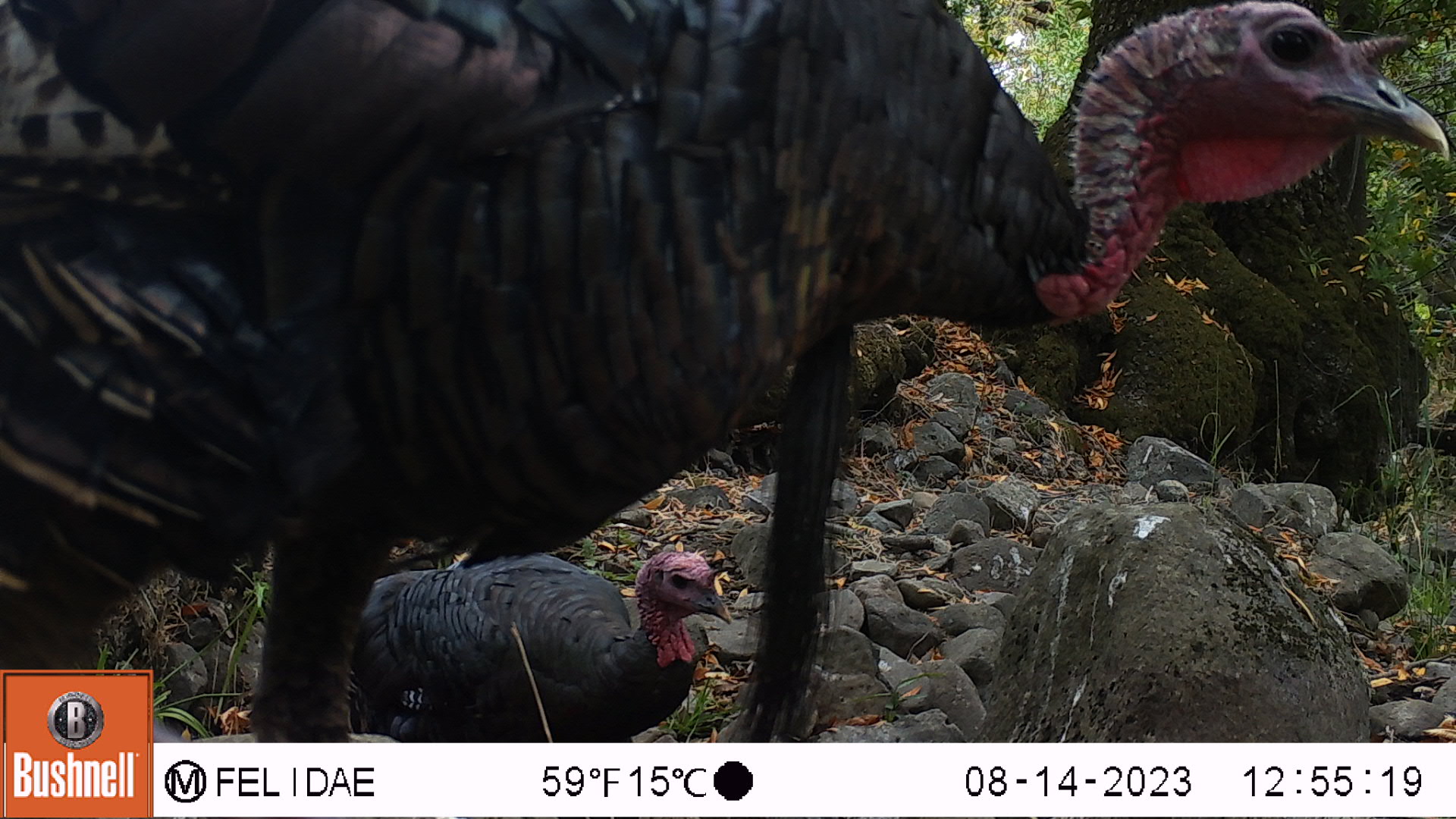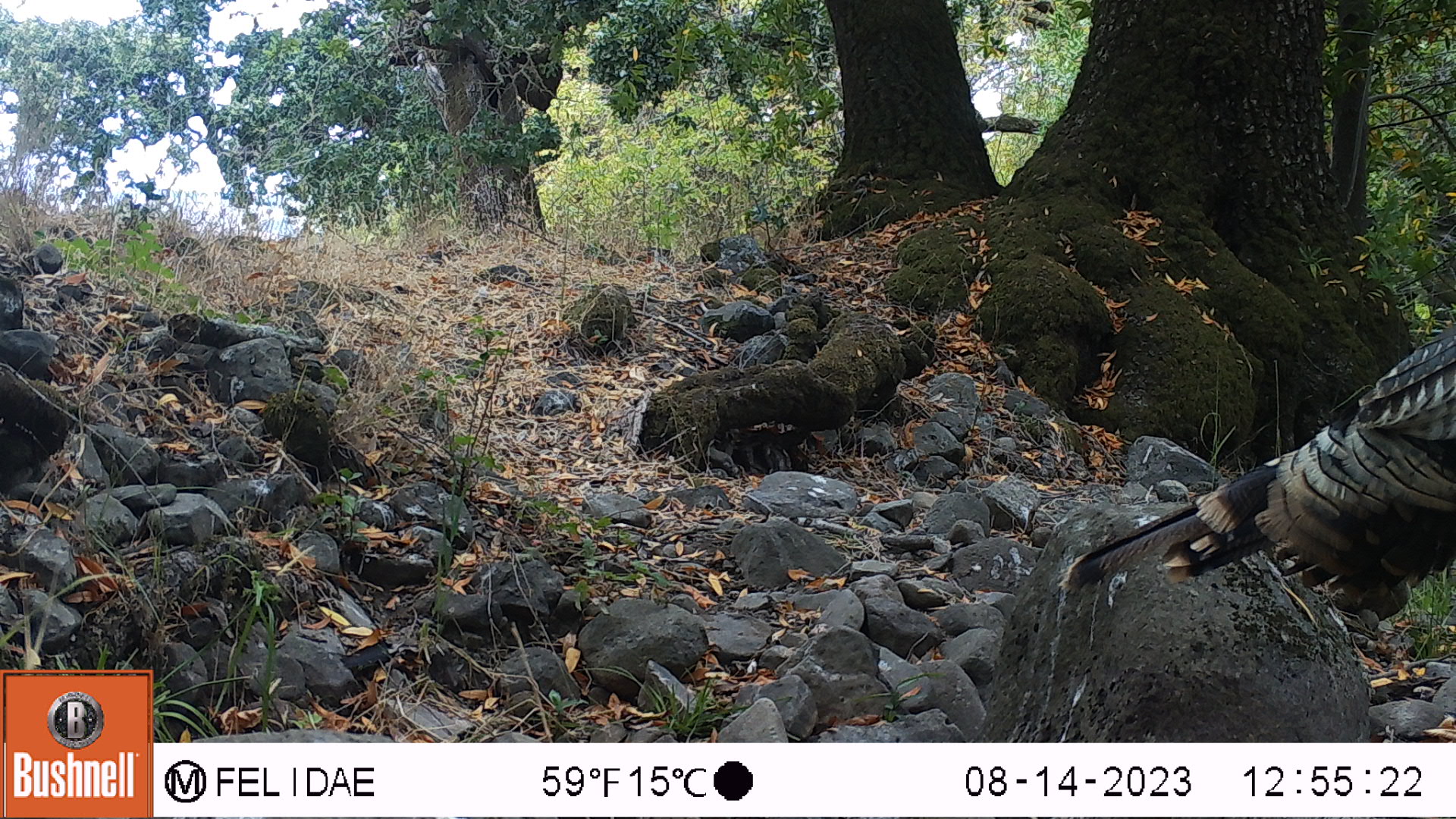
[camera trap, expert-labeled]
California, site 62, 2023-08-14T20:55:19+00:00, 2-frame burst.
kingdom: Animalia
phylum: Chordata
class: Aves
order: Galliformes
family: Phasianidae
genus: Meleagris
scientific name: Meleagris gallopavo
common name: turkey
Turkey (Meleagris gallopavo).